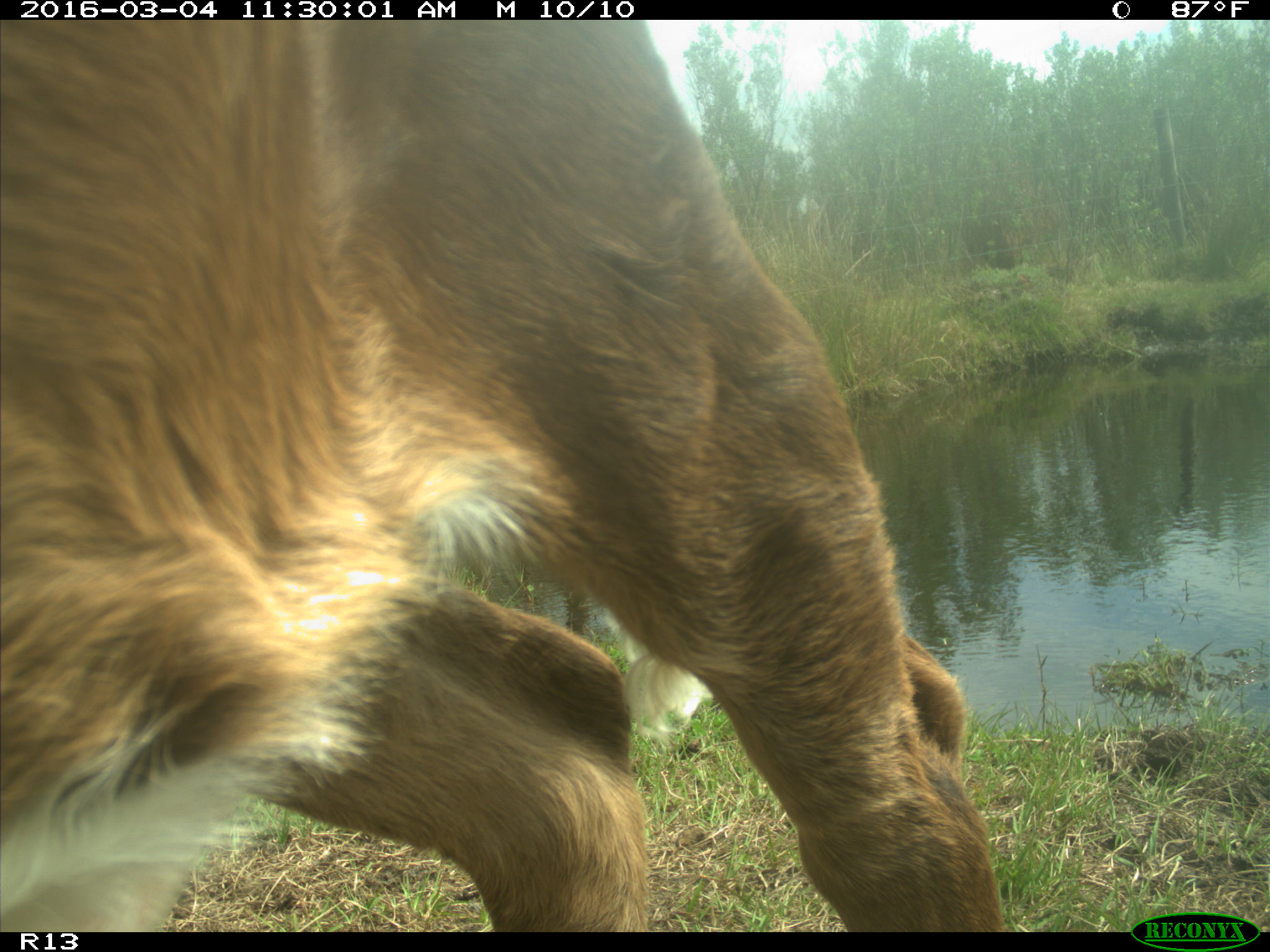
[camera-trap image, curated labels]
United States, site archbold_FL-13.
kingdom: Animalia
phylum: Chordata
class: Mammalia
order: Artiodactyla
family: Bovidae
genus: Bos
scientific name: Bos taurus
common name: domestic cow